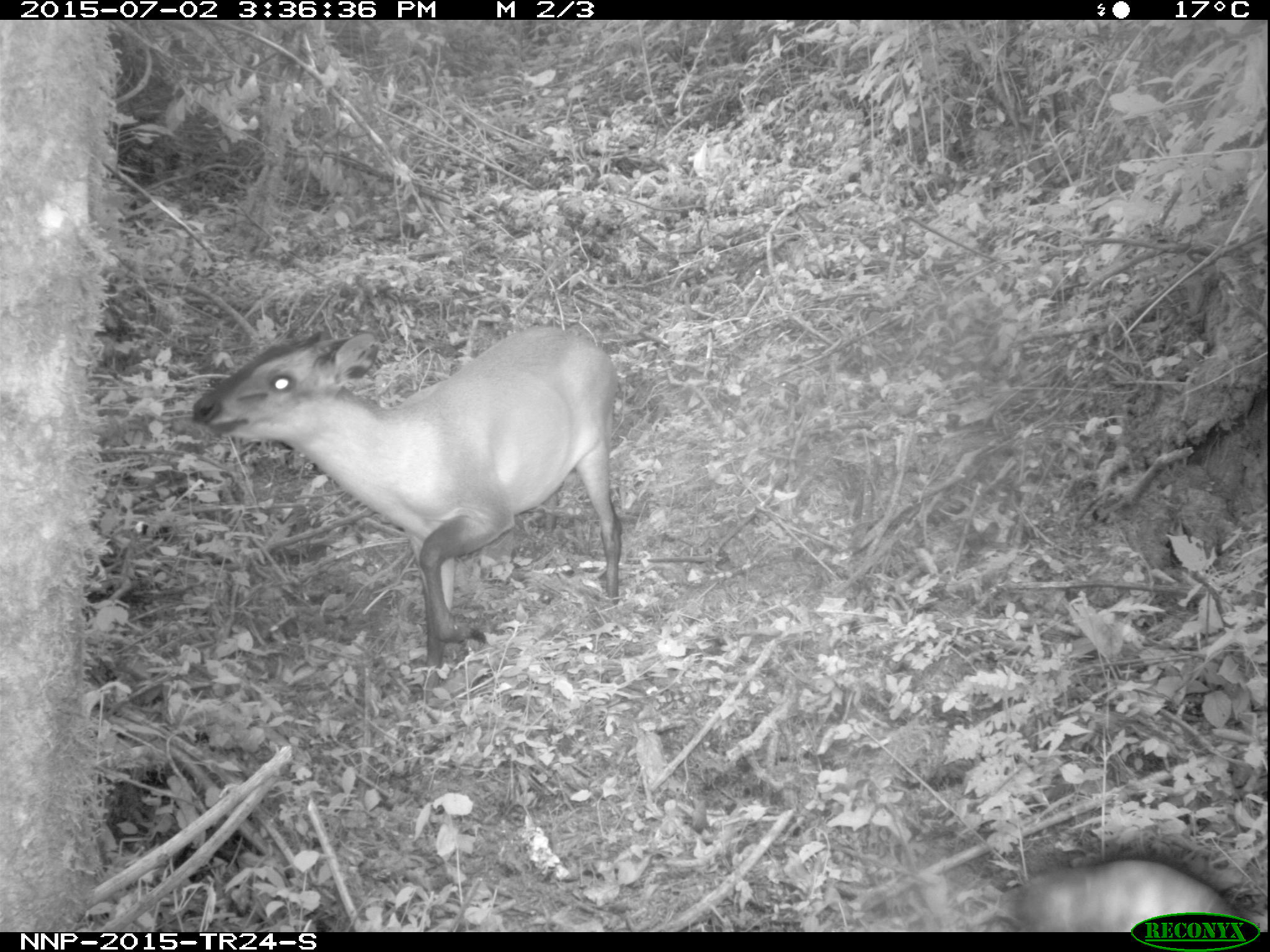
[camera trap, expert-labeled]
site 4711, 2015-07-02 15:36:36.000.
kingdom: Animalia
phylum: Chordata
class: Mammalia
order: Artiodactyla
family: Bovidae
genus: Cephalophus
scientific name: Cephalophus nigrifrons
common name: black-fronted duiker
Cephalophus nigrifrons (black-fronted duiker), count 1.